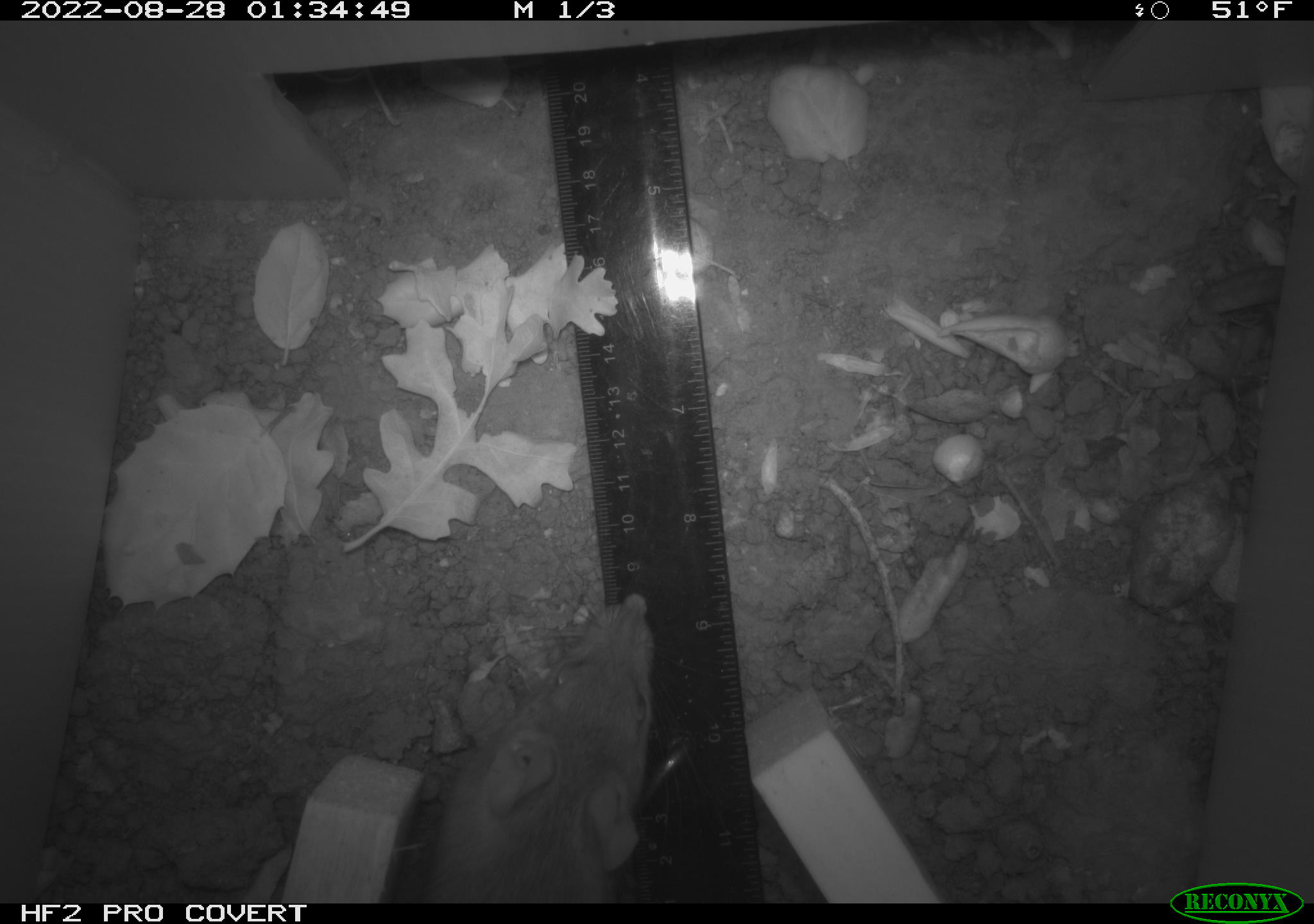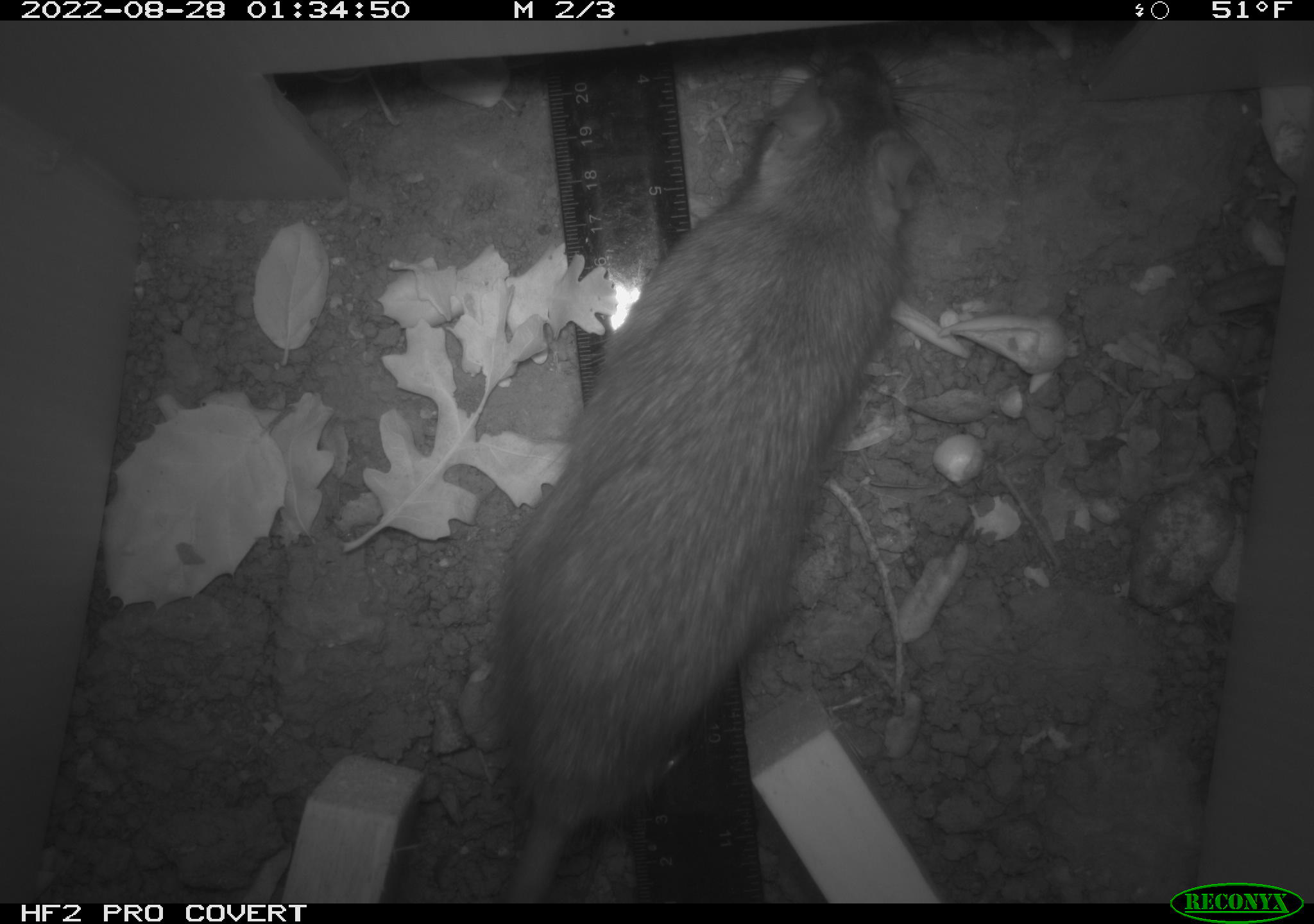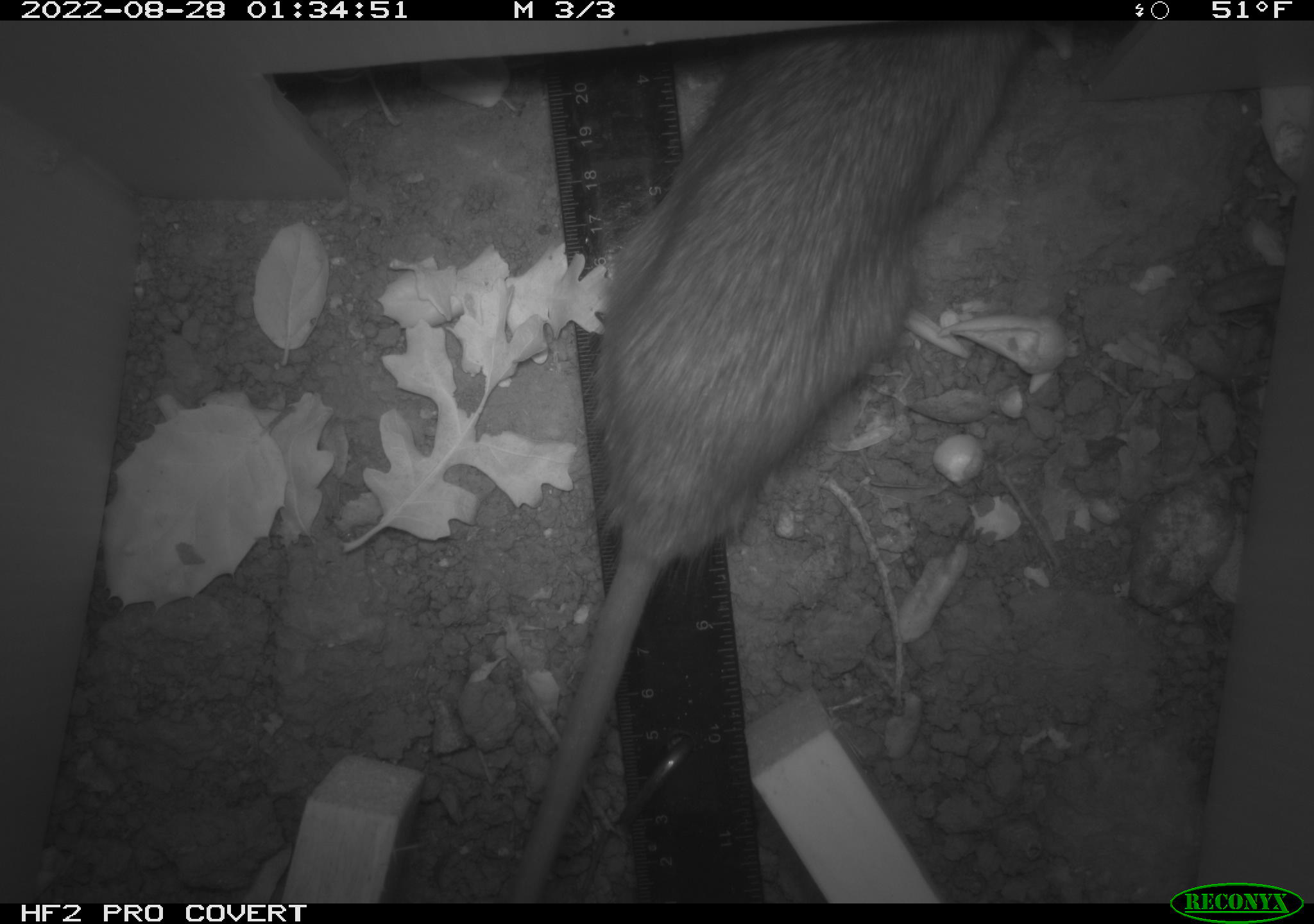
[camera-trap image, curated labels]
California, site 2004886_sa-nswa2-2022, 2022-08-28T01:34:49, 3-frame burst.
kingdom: Animalia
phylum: Chordata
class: Mammalia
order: Rodentia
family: Muridae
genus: Rattus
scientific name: Rattus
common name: rat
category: rattus species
Rattus species (rat) (Rattus).